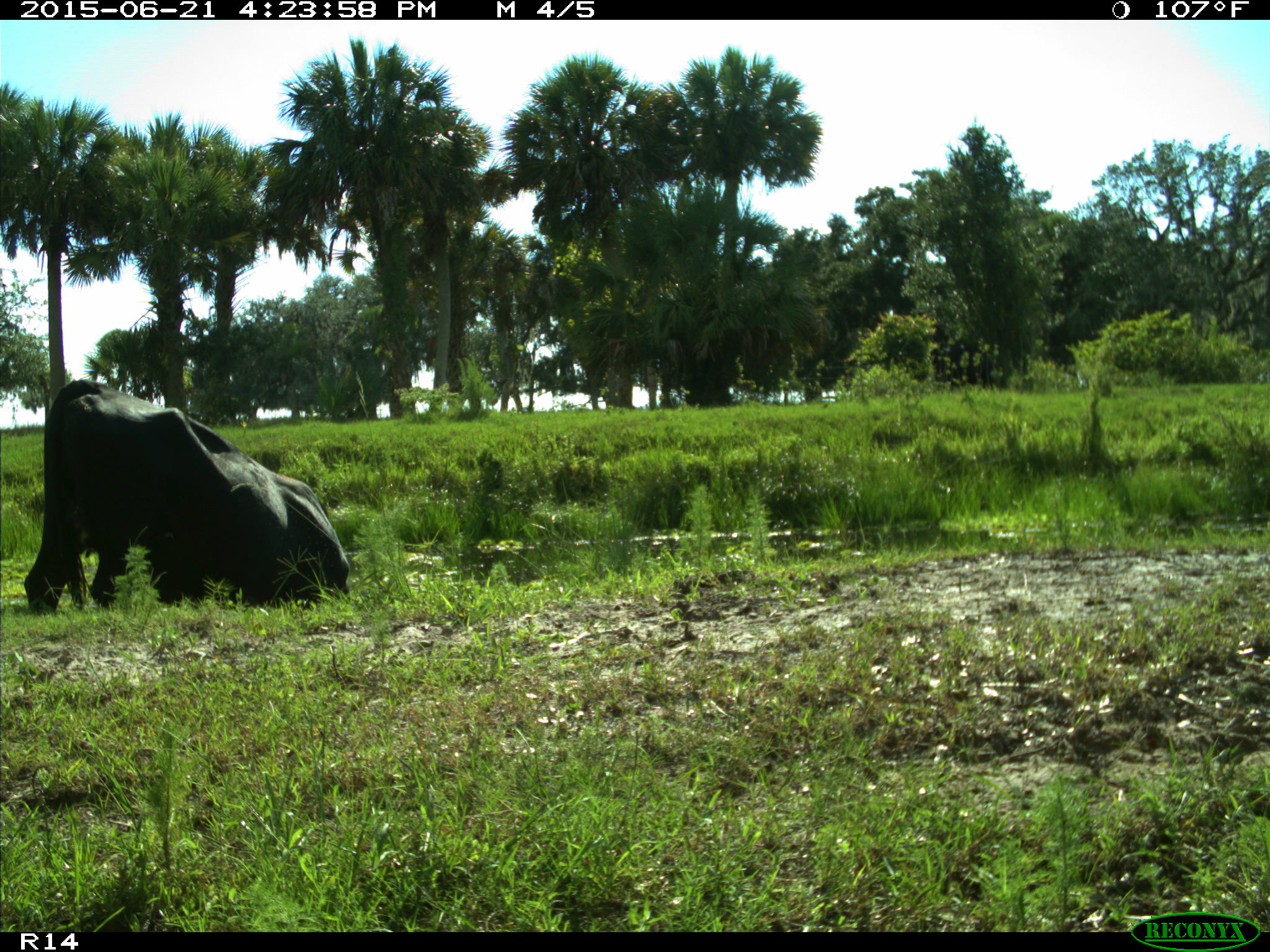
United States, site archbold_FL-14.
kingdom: Animalia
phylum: Chordata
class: Mammalia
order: Artiodactyla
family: Bovidae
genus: Bos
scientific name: Bos taurus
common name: domestic cow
Bos taurus (domestic cow).